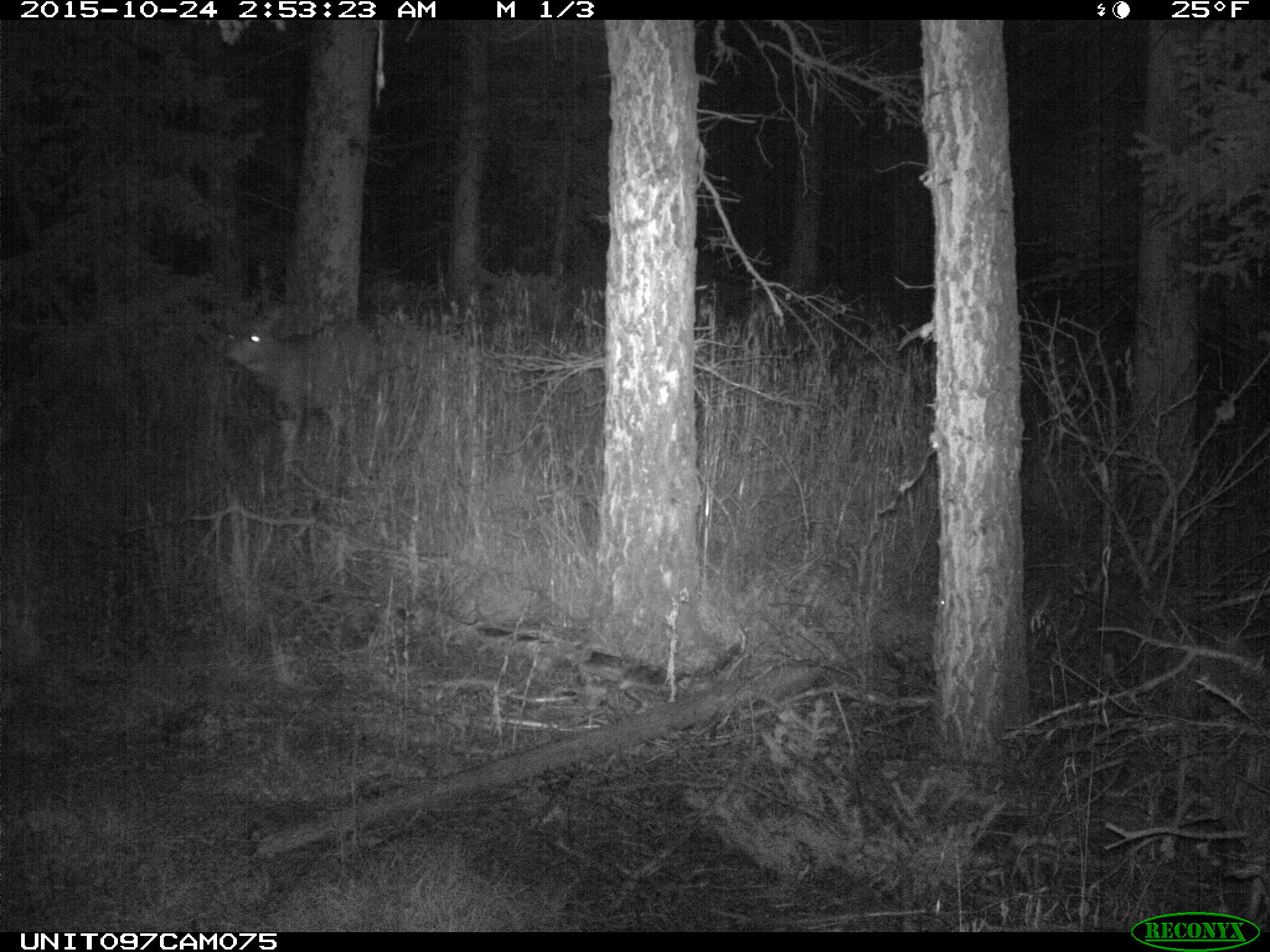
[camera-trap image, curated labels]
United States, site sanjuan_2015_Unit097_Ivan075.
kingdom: Animalia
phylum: Chordata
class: Mammalia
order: Artiodactyla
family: Cervidae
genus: Odocoileus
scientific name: Odocoileus hemionus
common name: mule deer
Odocoileus hemionus (mule deer).